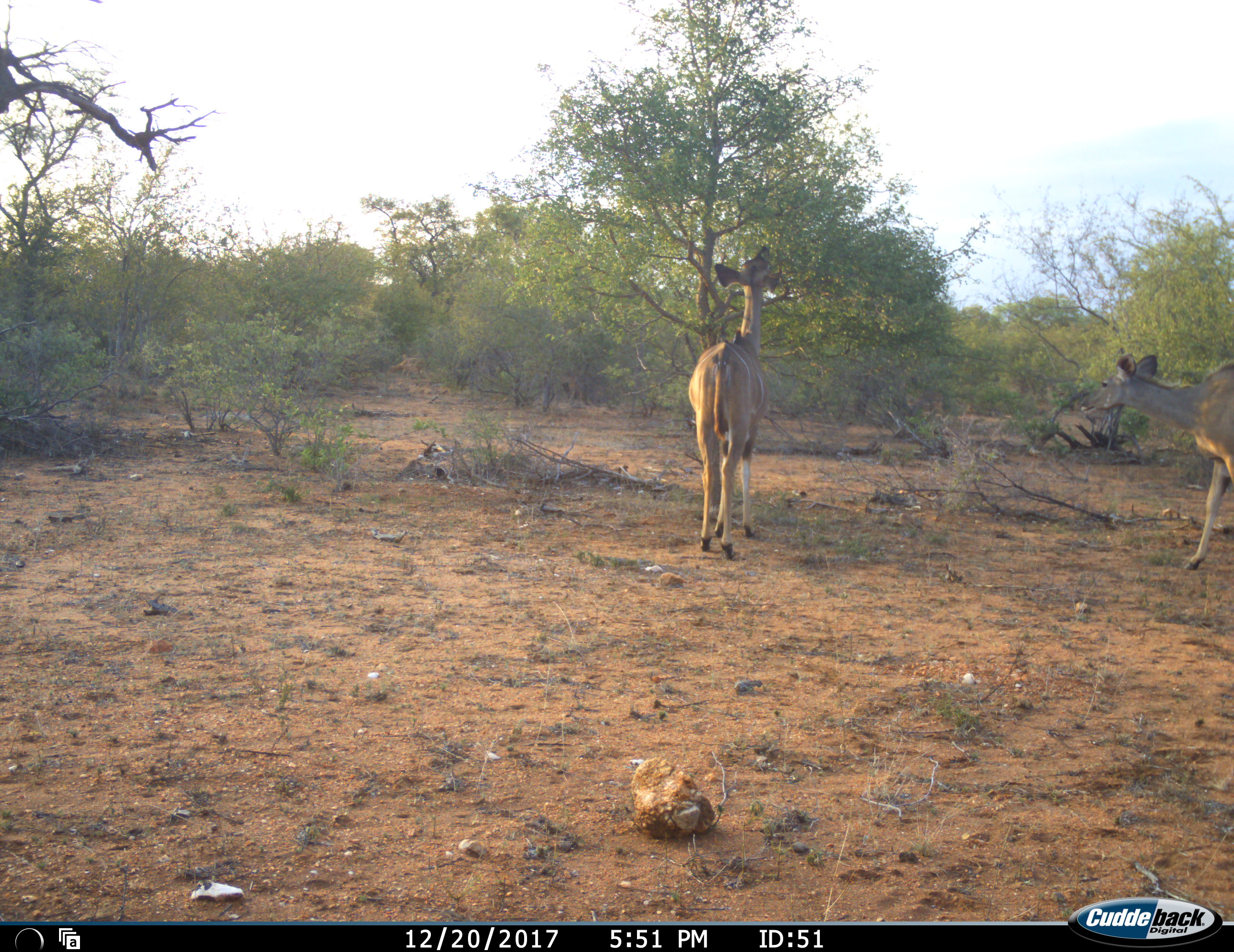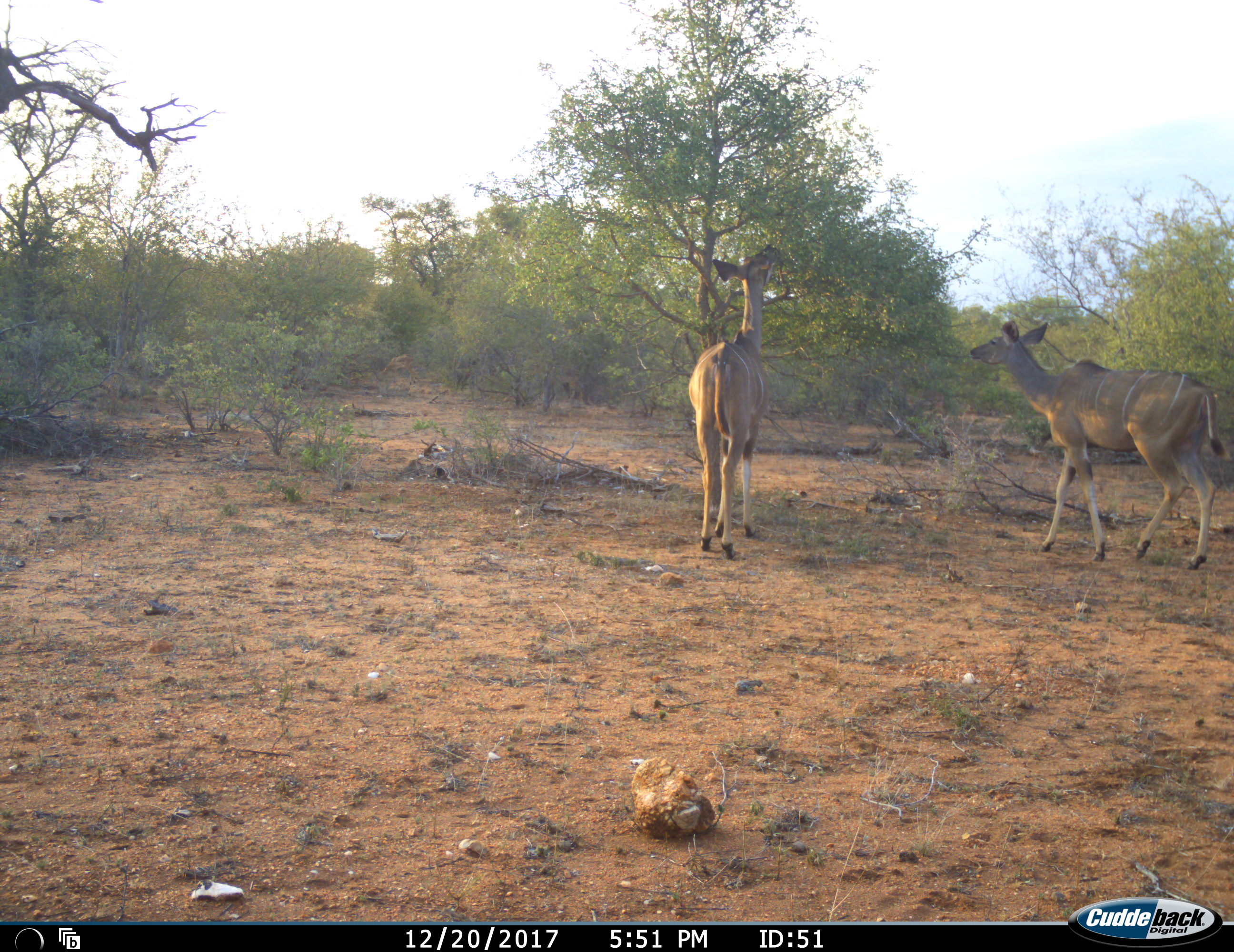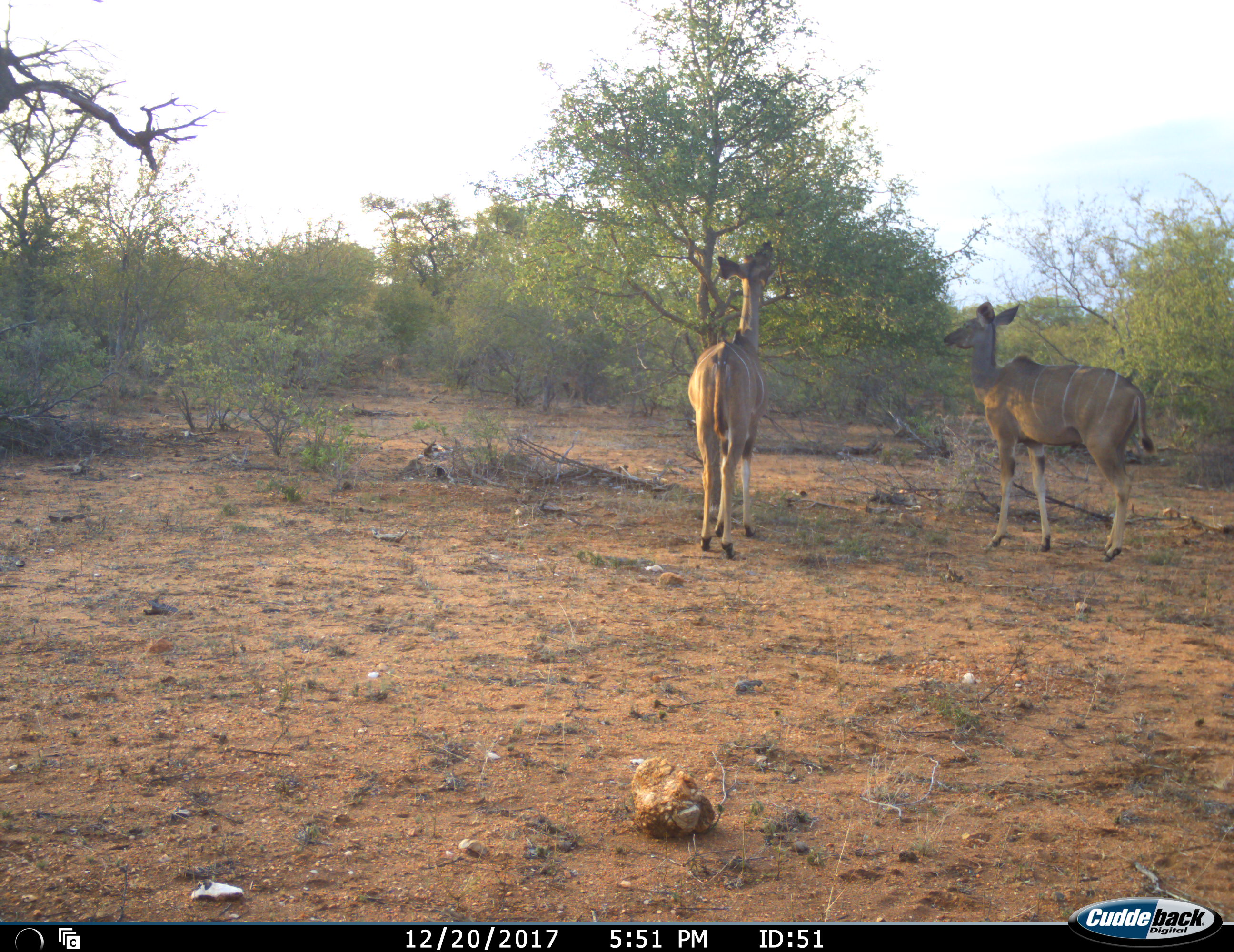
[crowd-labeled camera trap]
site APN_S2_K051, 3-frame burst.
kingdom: Animalia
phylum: Chordata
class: Mammalia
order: Artiodactyla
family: Bovidae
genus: Tragelaphus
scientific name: Tragelaphus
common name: kudu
Kudu (Tragelaphus), count 2. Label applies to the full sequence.